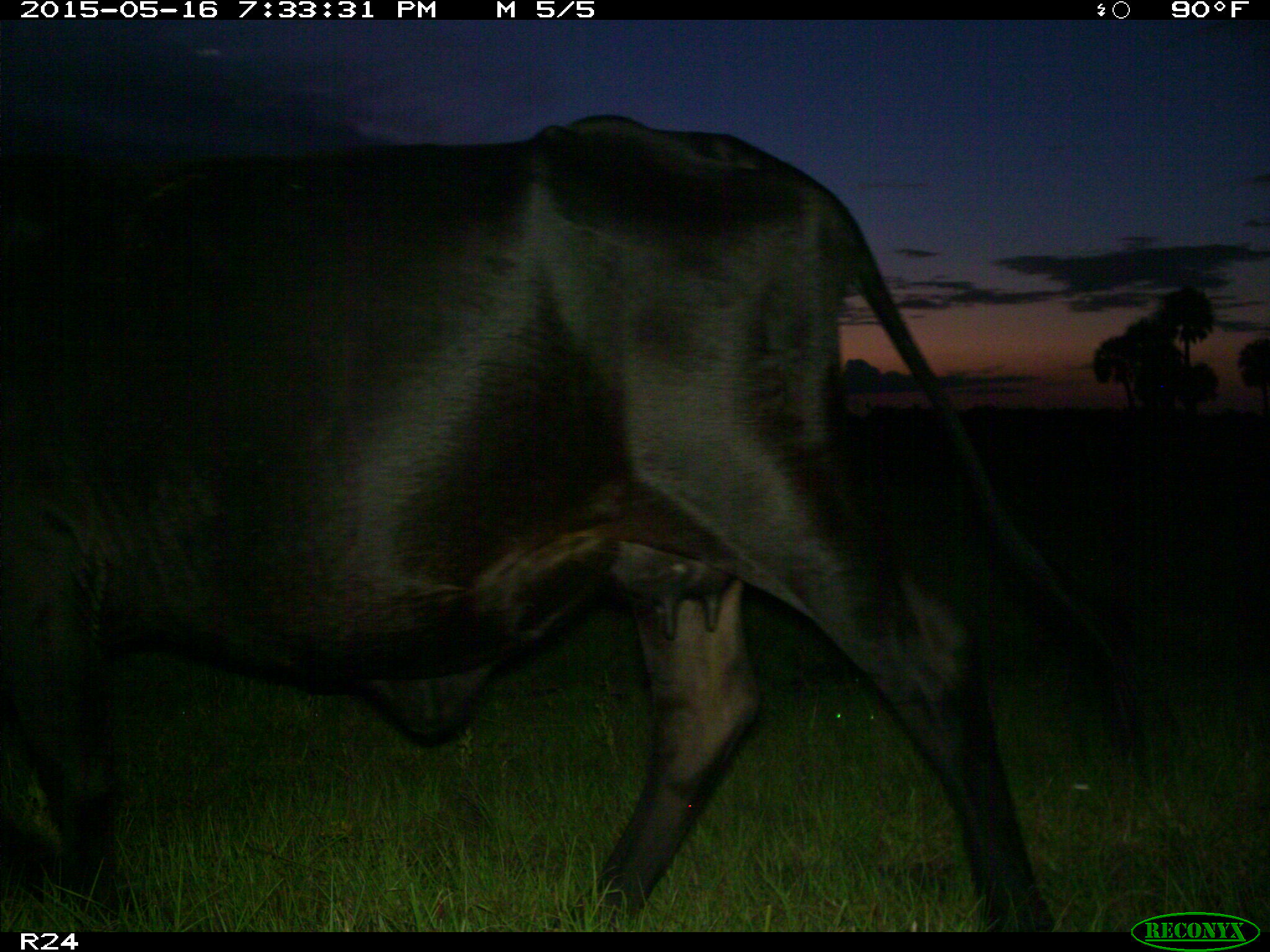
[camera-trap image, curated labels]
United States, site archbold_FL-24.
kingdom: Animalia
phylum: Chordata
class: Mammalia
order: Artiodactyla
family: Bovidae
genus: Bos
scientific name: Bos taurus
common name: domestic cow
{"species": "Bos taurus (domestic cow)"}